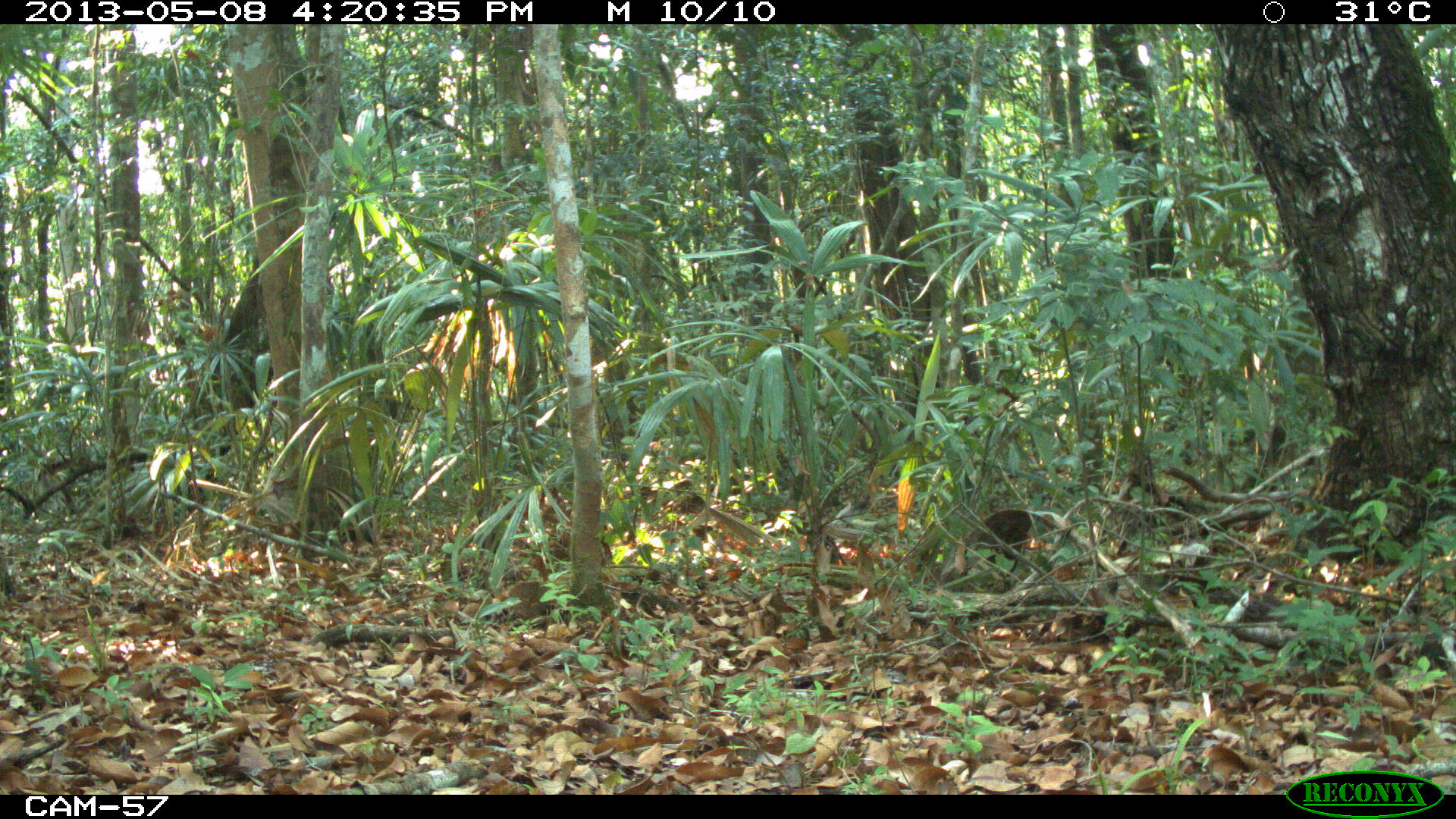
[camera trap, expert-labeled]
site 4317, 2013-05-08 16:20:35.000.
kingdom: Animalia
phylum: Chordata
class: Mammalia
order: Artiodactyla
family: Tayassuidae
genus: Pecari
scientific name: Pecari tajacu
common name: collared peccary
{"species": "Pecari tajacu (collared peccary)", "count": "1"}